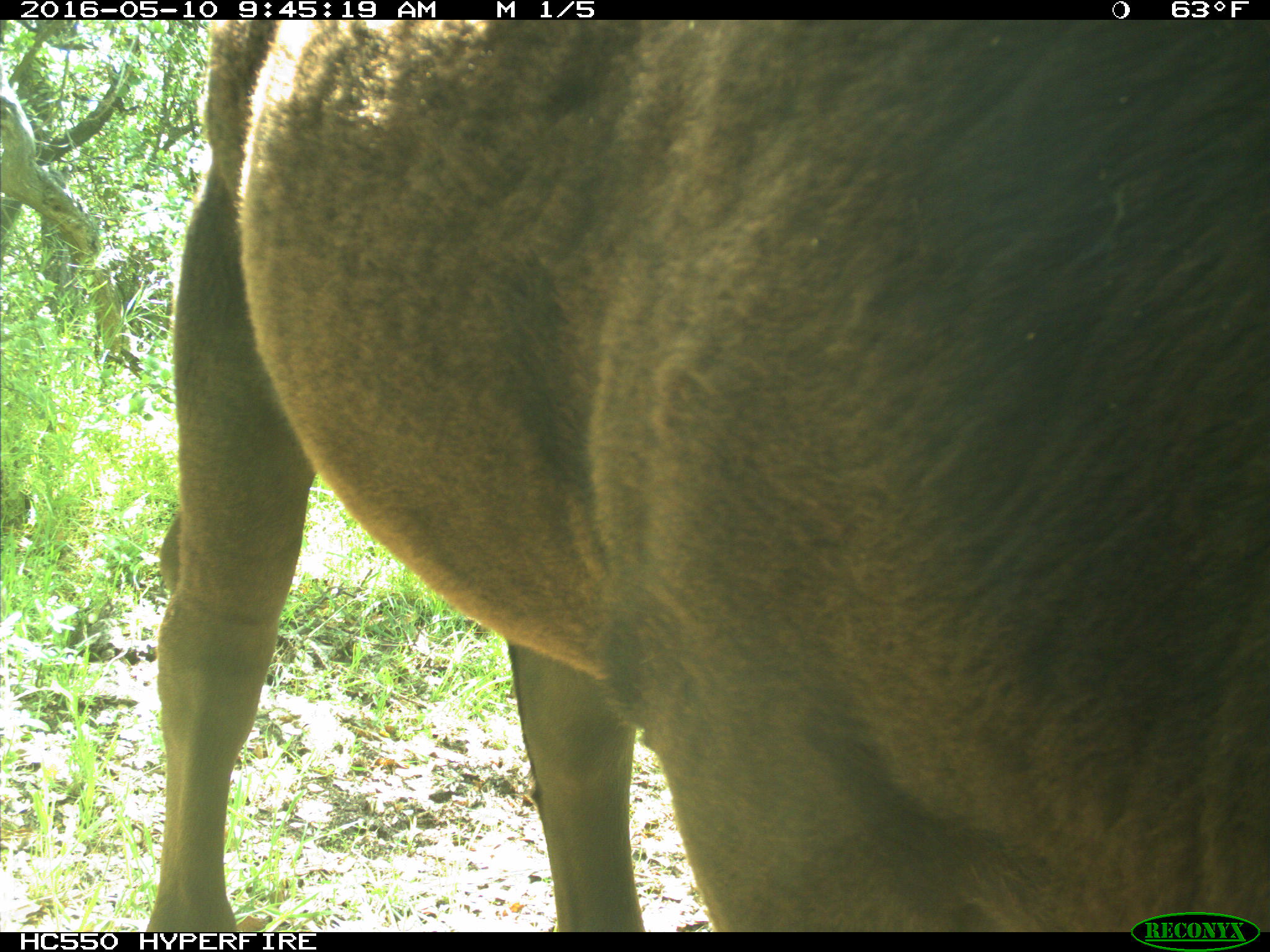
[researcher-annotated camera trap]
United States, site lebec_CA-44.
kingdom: Animalia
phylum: Chordata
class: Mammalia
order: Artiodactyla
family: Bovidae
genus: Bos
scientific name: Bos taurus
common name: domestic cow